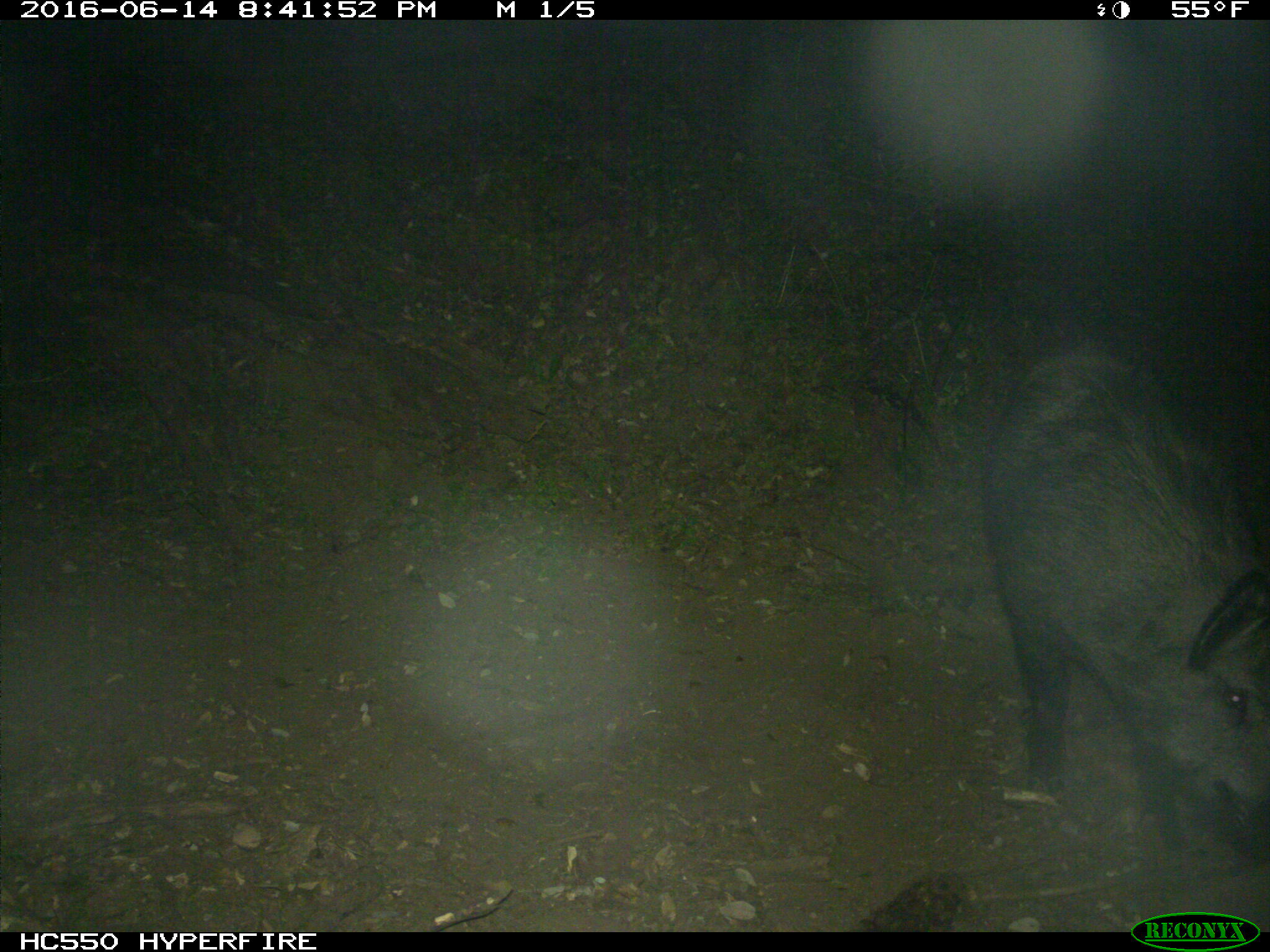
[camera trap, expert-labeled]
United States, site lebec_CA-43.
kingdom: Animalia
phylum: Chordata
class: Mammalia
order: Artiodactyla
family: Suidae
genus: Sus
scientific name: Sus scrofa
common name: wild boar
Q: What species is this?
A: Sus scrofa (wild boar).